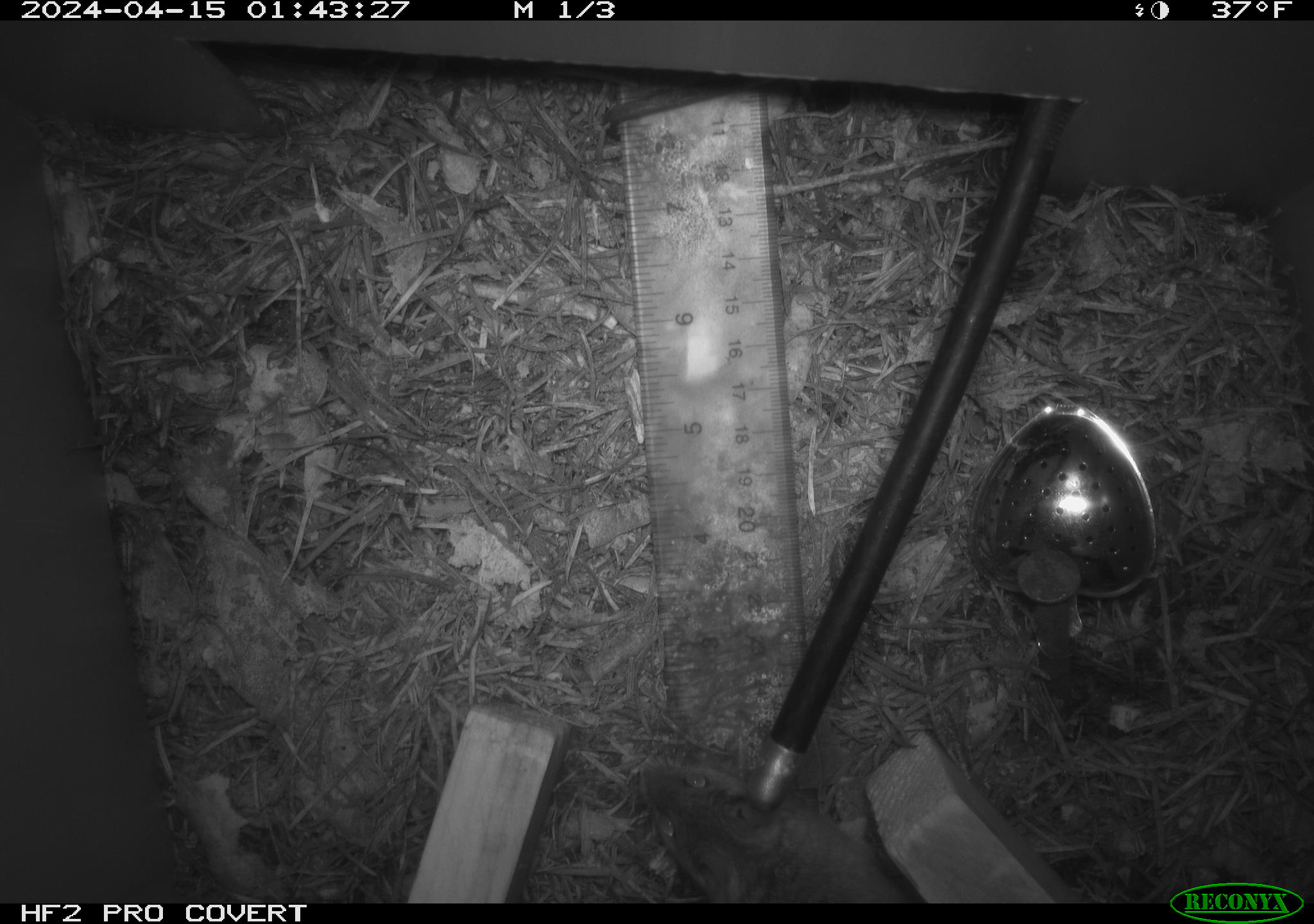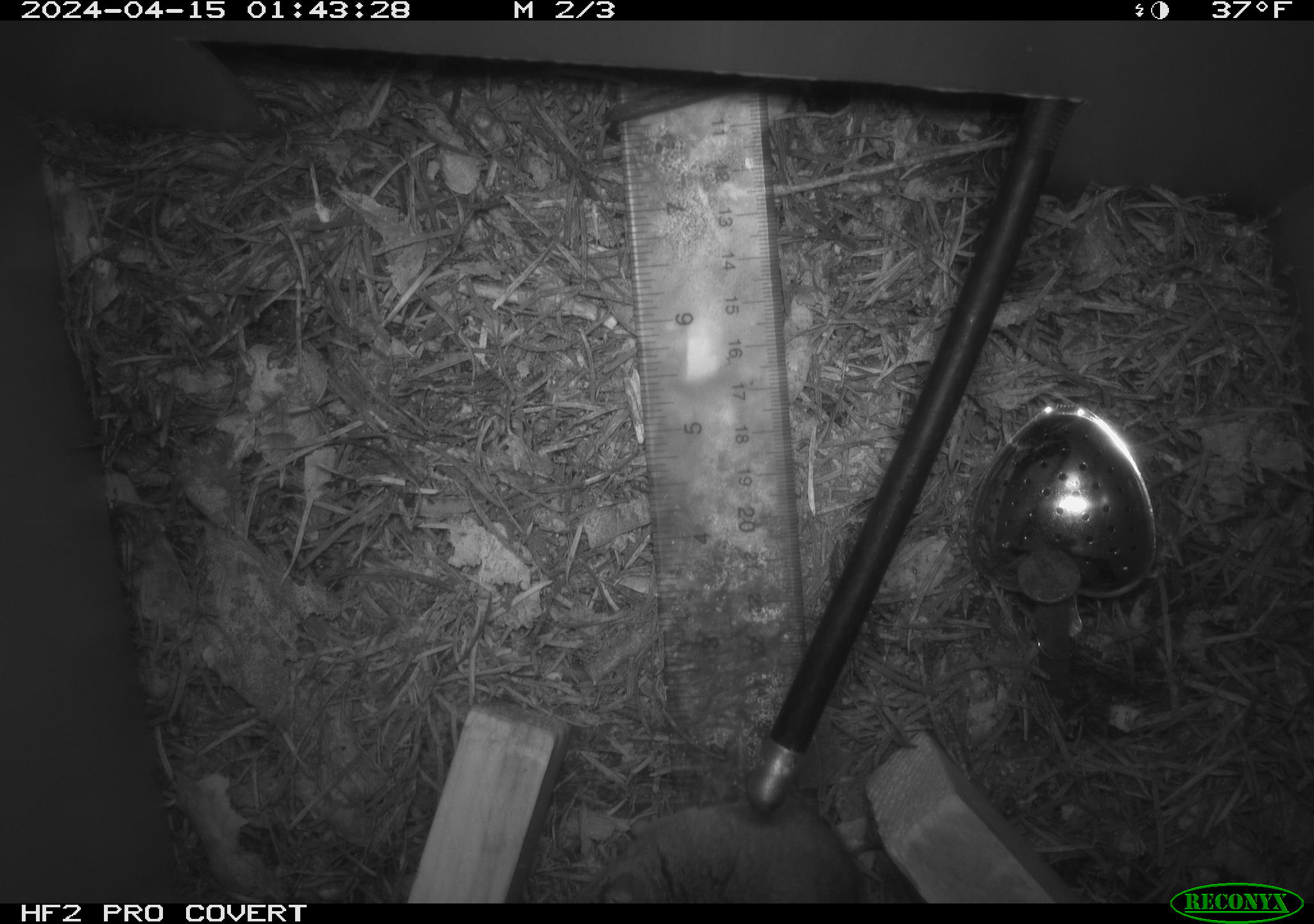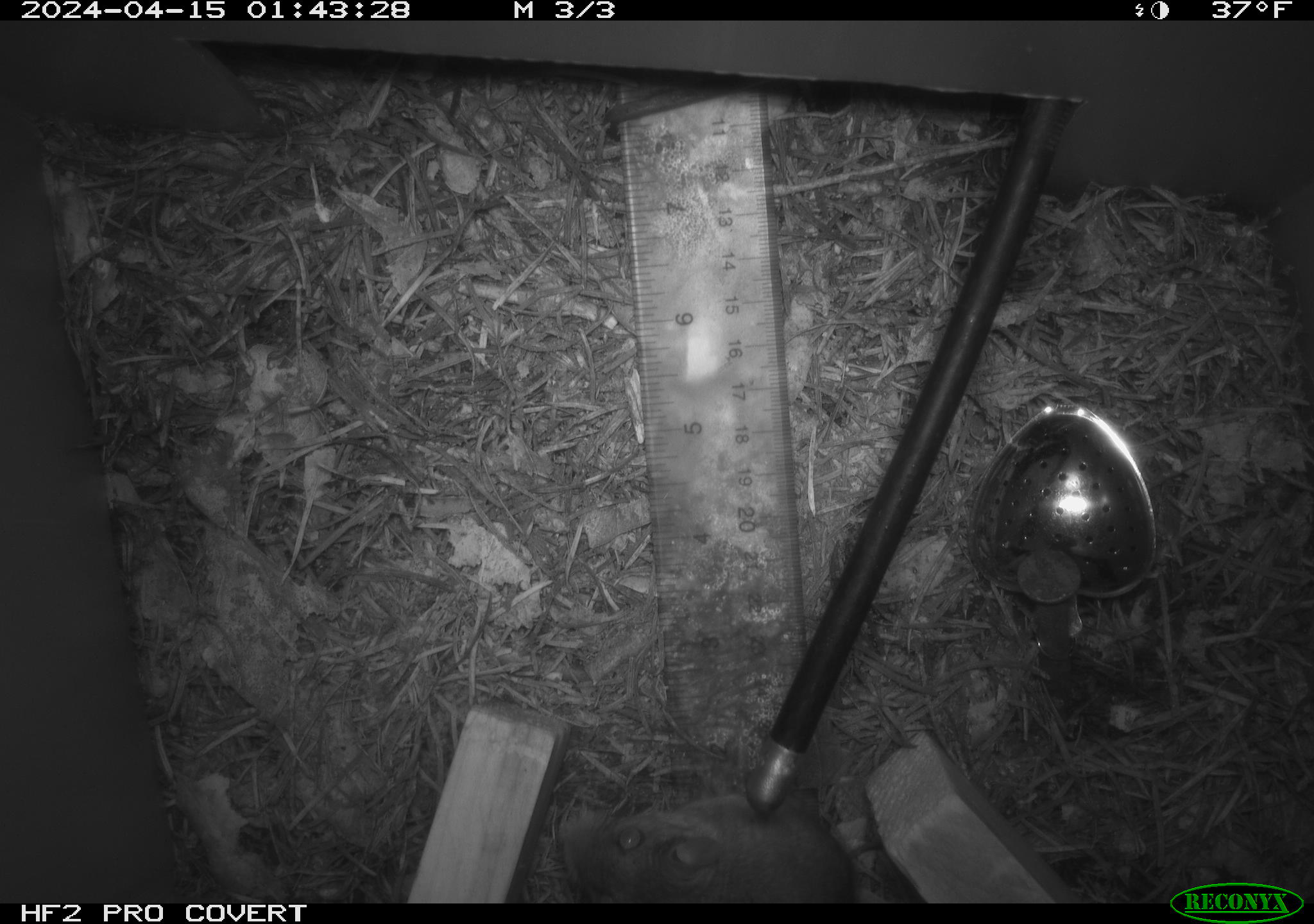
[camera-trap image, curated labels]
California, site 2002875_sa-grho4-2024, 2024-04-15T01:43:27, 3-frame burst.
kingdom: Animalia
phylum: Chordata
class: Mammalia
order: Rodentia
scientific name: Rodentia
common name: rodent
Rodent (Rodentia).